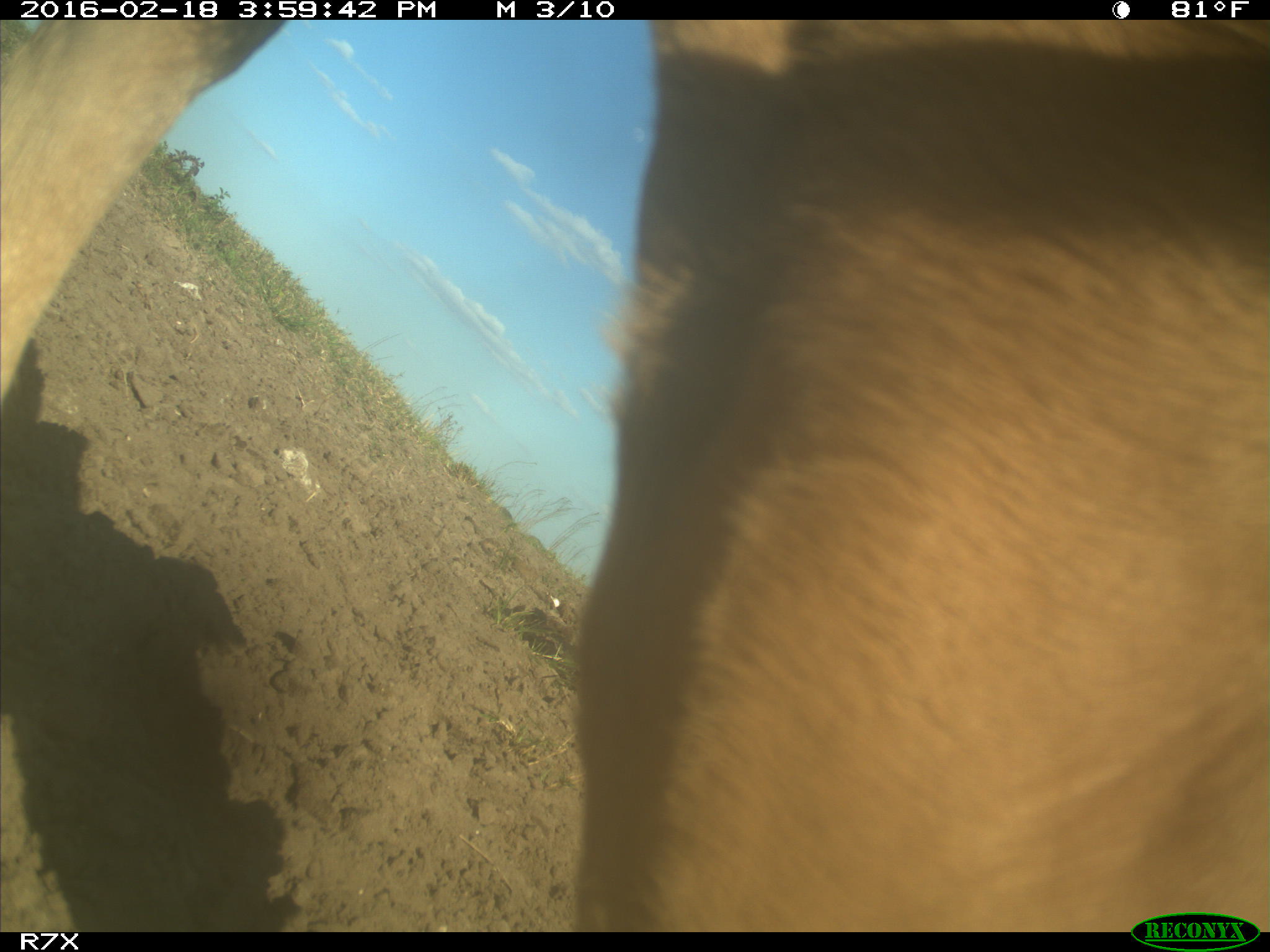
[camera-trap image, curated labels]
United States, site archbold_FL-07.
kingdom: Animalia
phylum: Chordata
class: Mammalia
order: Artiodactyla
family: Bovidae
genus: Bos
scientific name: Bos taurus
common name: domestic cow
Bos taurus (domestic cow).